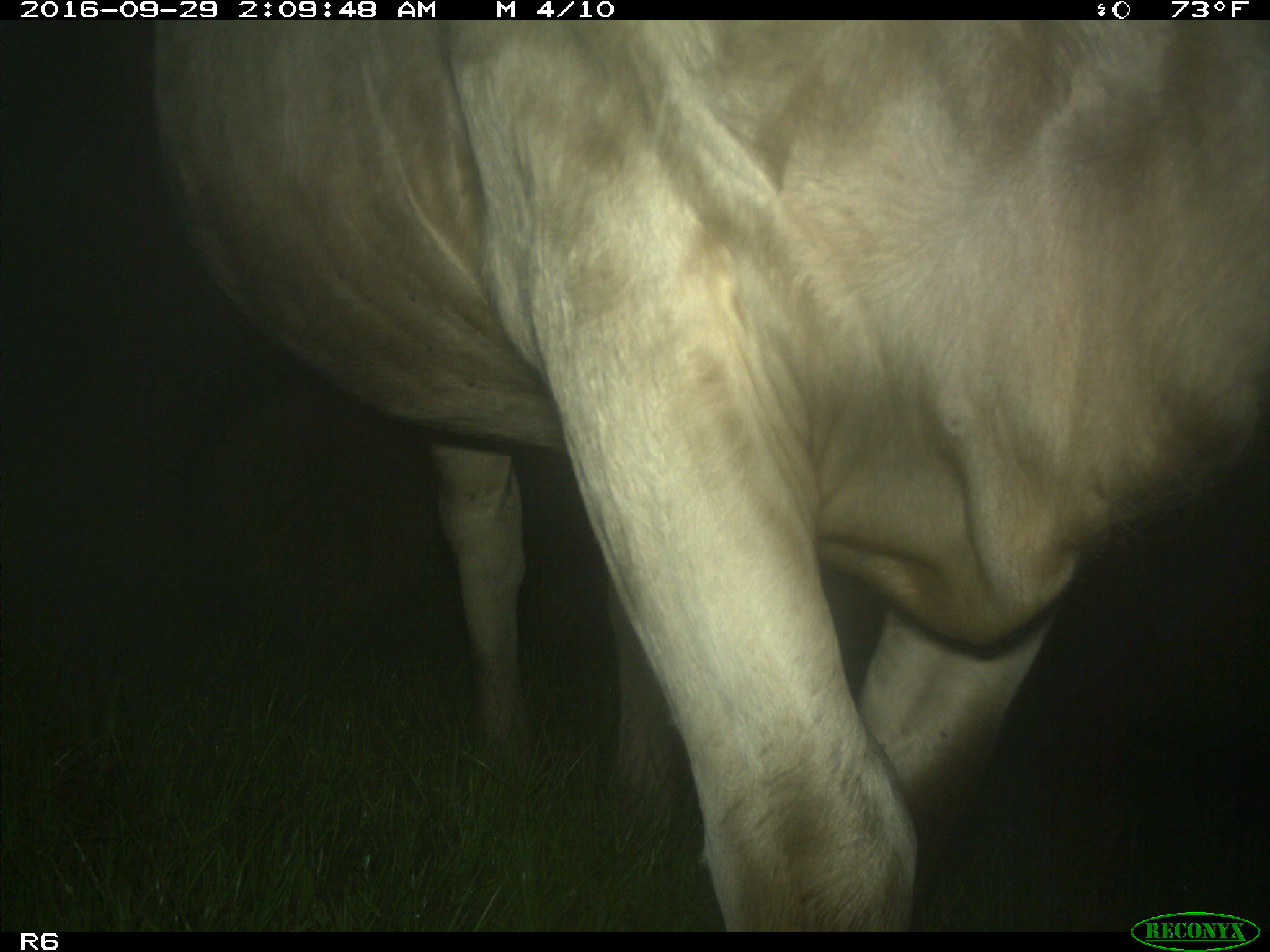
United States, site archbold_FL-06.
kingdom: Animalia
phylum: Chordata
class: Mammalia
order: Artiodactyla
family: Bovidae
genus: Bos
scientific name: Bos taurus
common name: domestic cow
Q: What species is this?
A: Bos taurus (domestic cow).